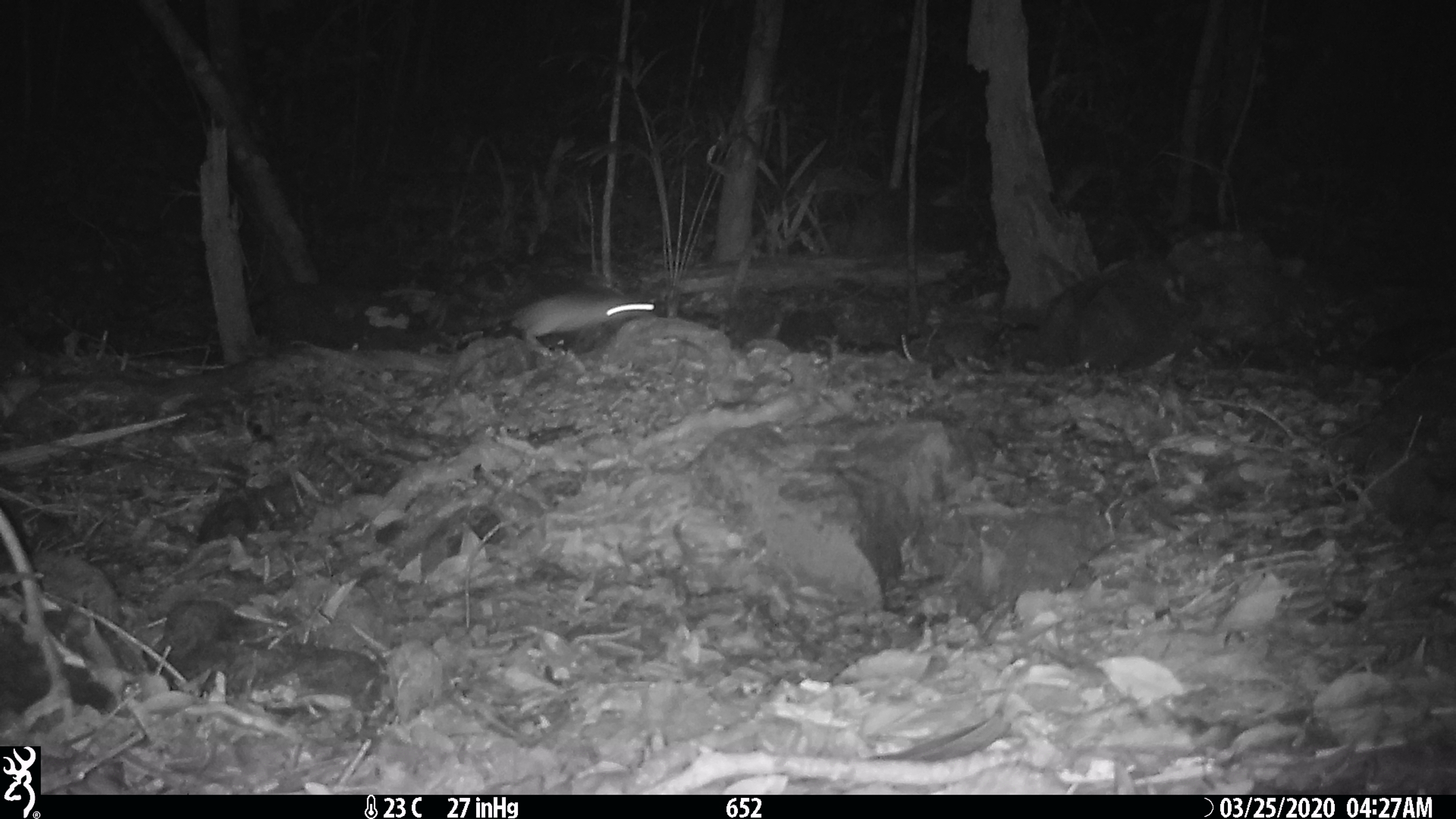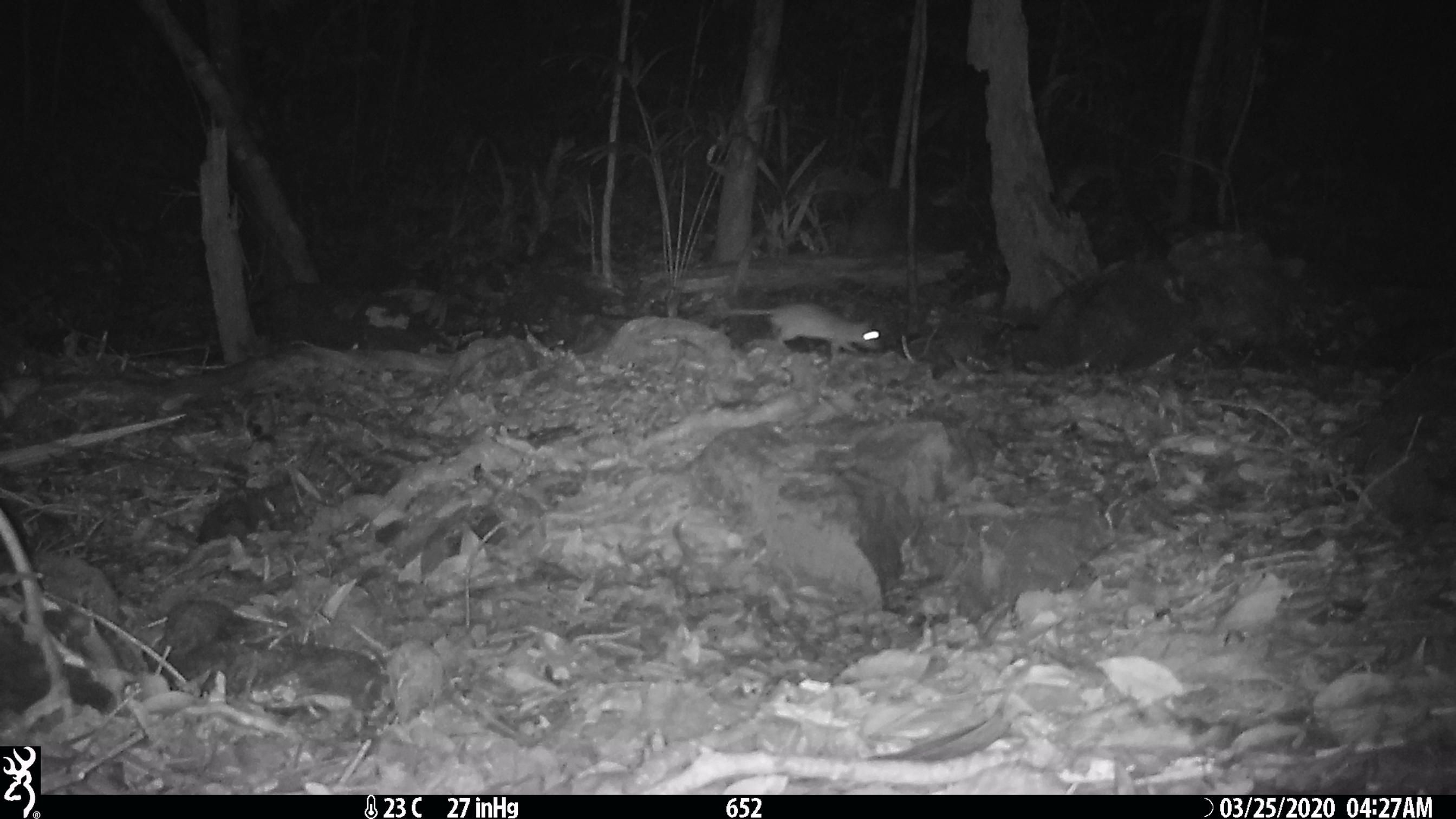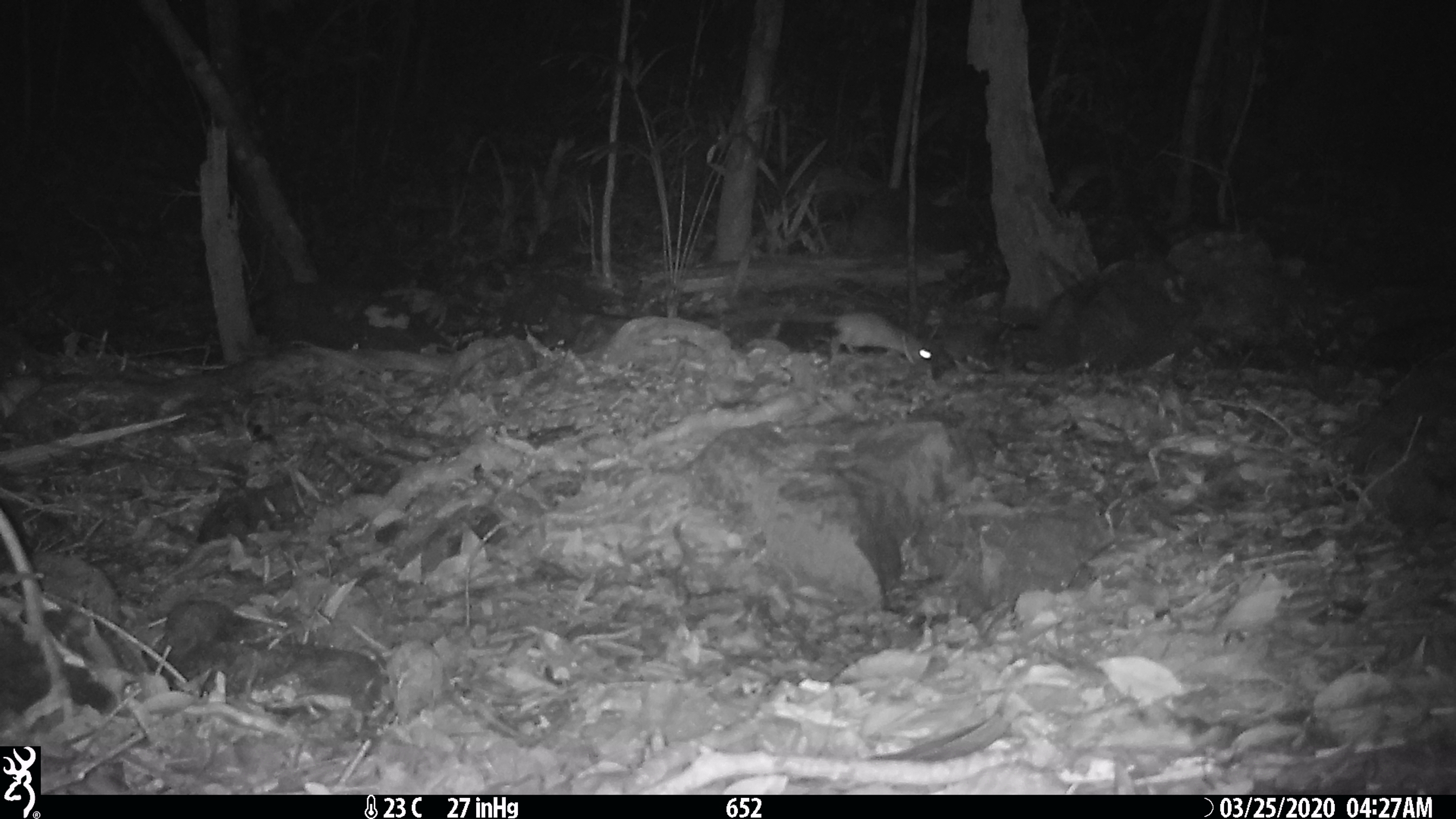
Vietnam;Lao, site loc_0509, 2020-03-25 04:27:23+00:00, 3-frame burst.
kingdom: Animalia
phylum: Chordata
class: Mammalia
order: Rodentia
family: Muridae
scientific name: Muridae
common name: old-world mice and rats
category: unidentified murid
Unidentified murid (old-world mice and rats) (Muridae). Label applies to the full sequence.